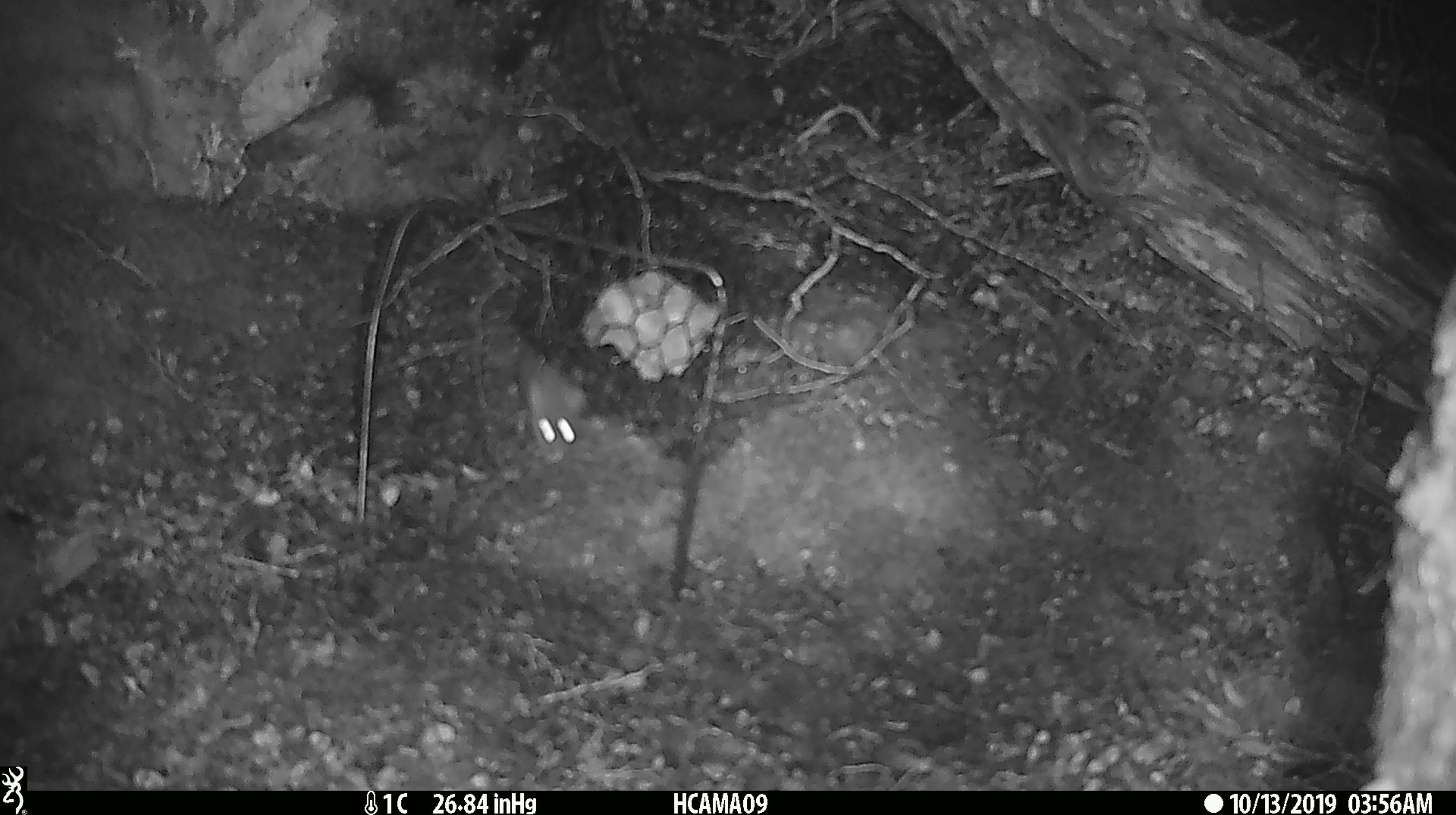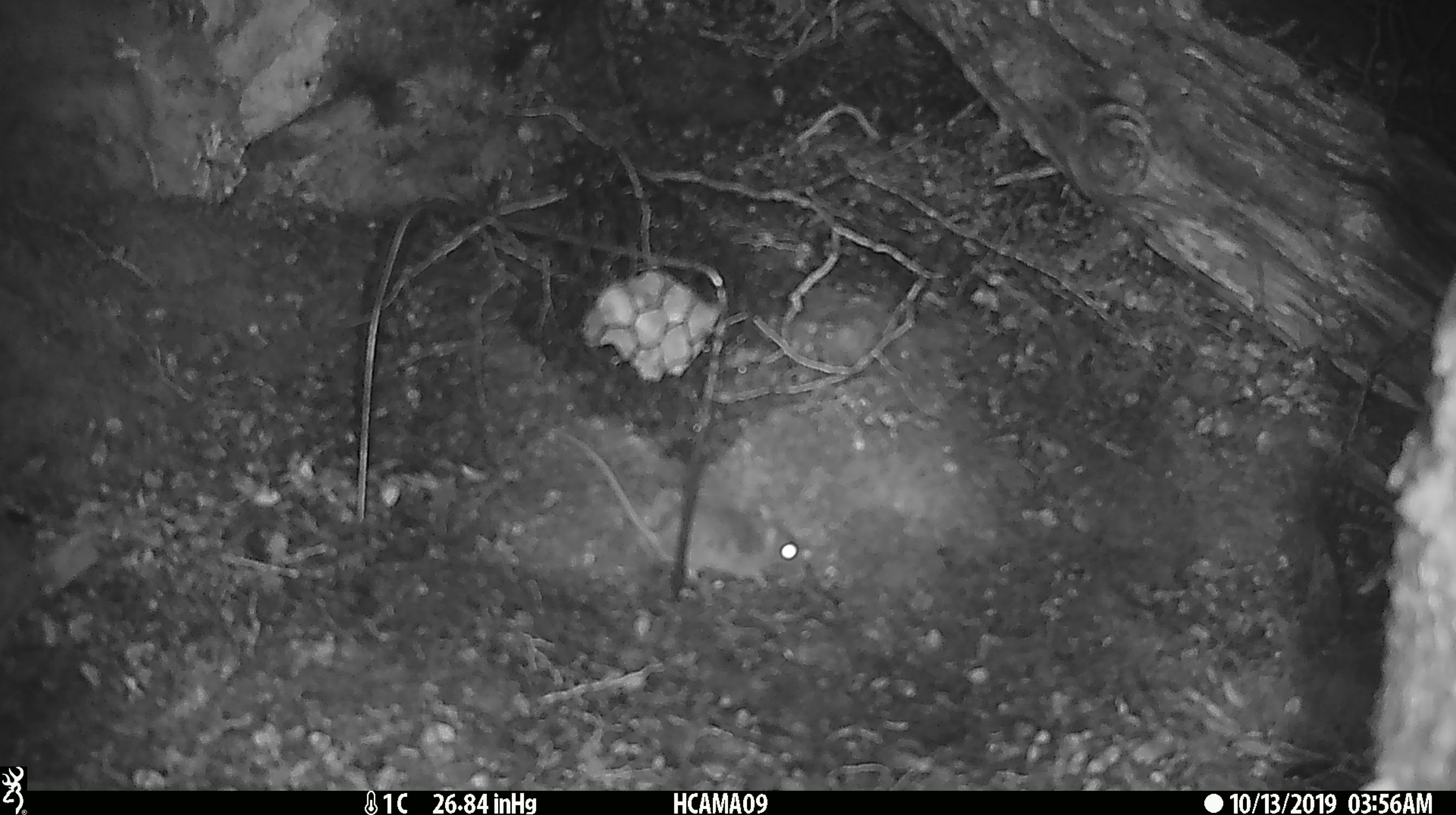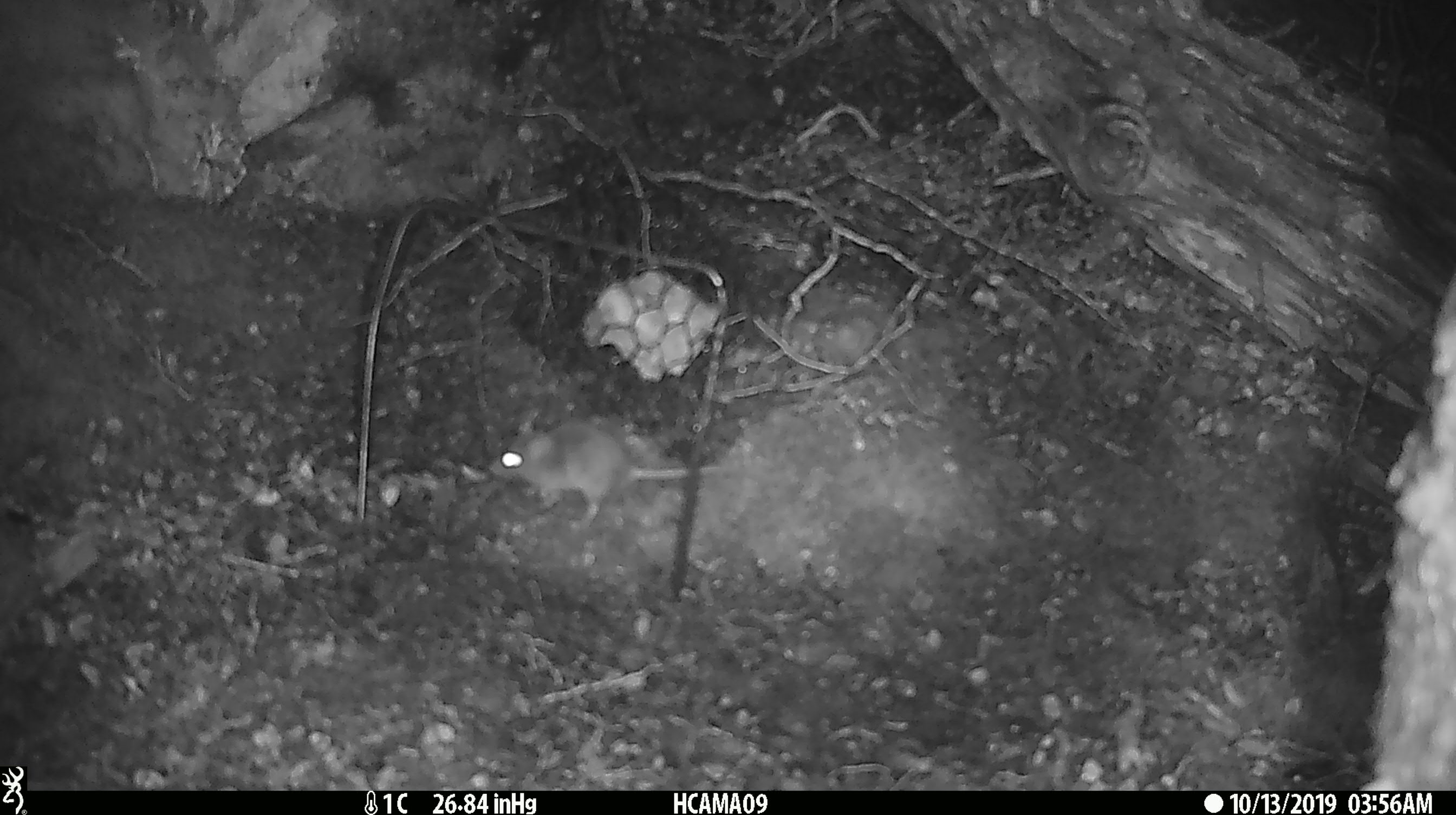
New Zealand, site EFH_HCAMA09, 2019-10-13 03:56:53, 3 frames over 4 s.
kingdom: Animalia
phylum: Chordata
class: Mammalia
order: Rodentia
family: Muridae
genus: Mus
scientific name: Mus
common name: mouse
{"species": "mouse (Mus)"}